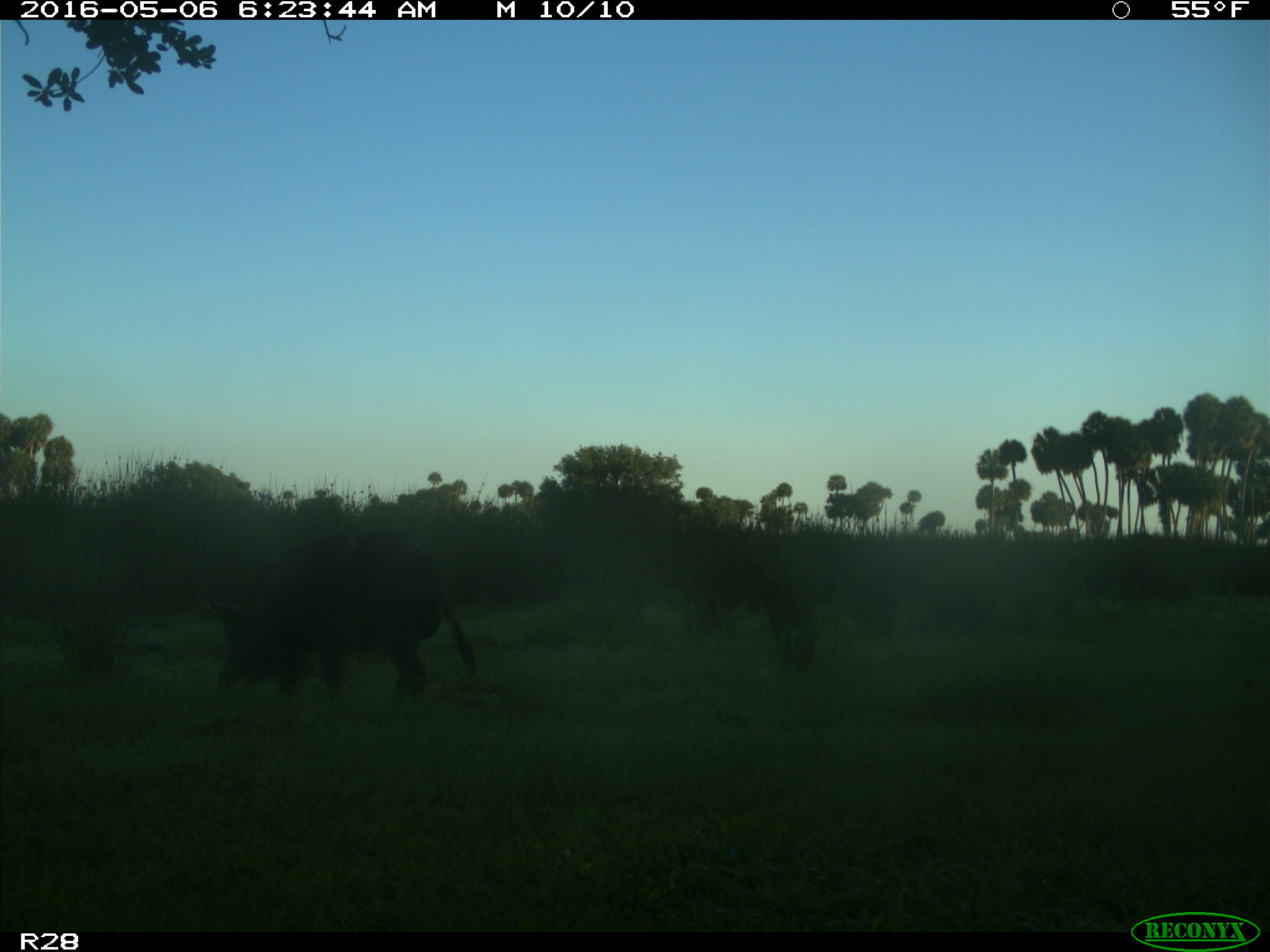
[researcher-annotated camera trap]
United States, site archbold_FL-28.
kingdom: Animalia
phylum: Chordata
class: Mammalia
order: Artiodactyla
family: Suidae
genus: Sus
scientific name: Sus scrofa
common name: wild boar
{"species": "Sus scrofa (wild boar)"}